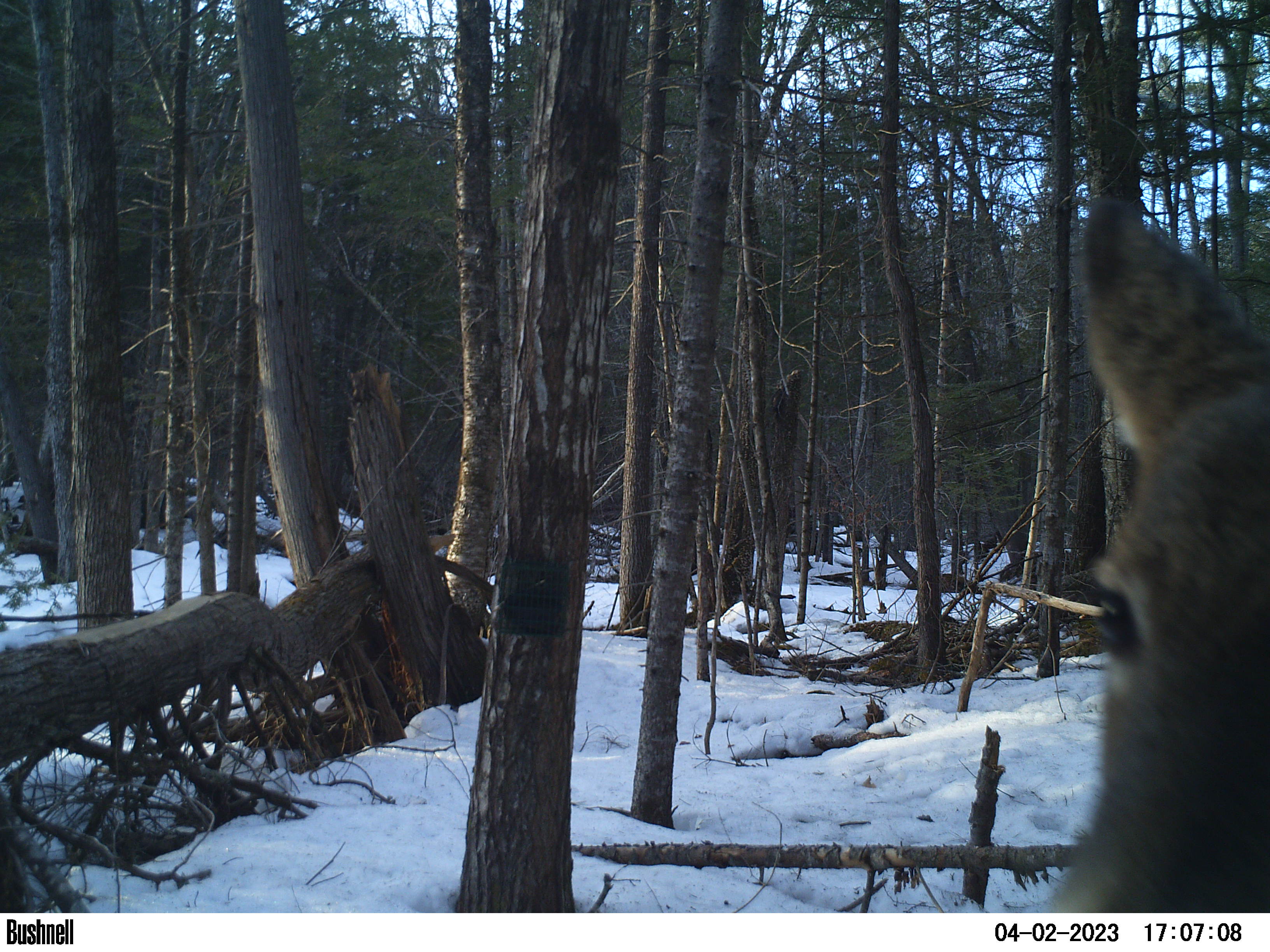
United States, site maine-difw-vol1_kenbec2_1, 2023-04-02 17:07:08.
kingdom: Animalia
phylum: Chordata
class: Mammalia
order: Artiodactyla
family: Cervidae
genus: Odocoileus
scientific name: Odocoileus virginianus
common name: white-tailed deer